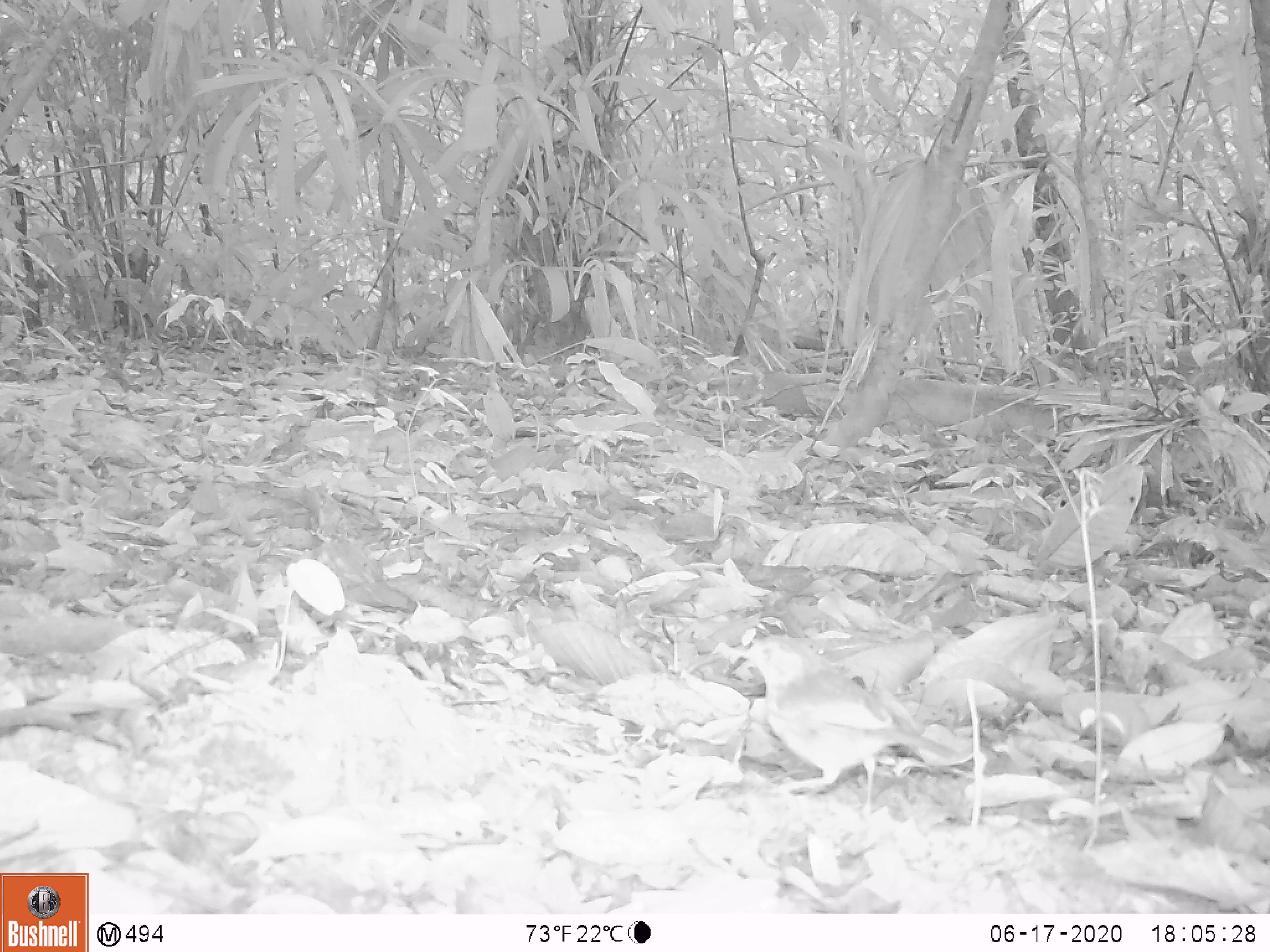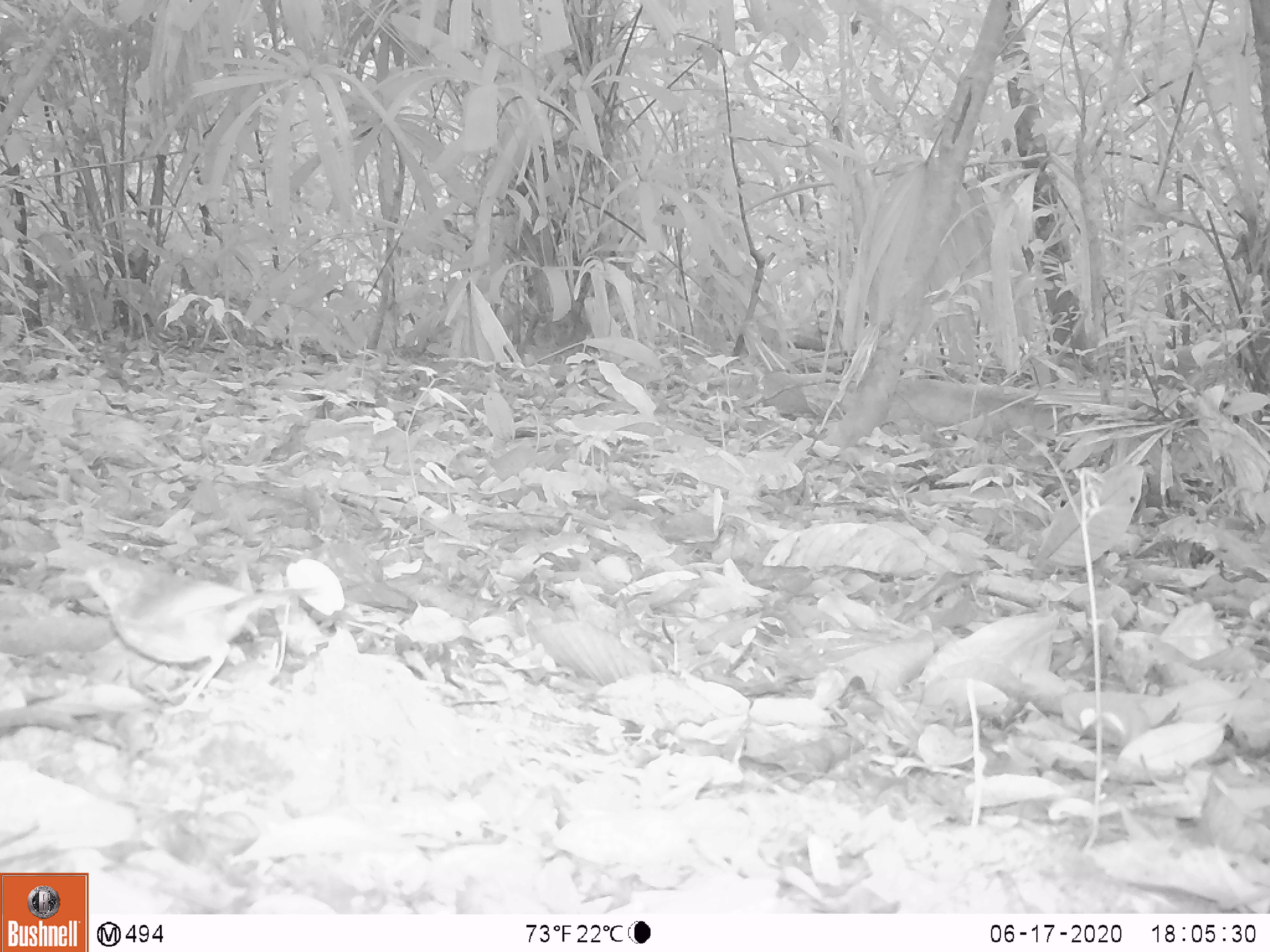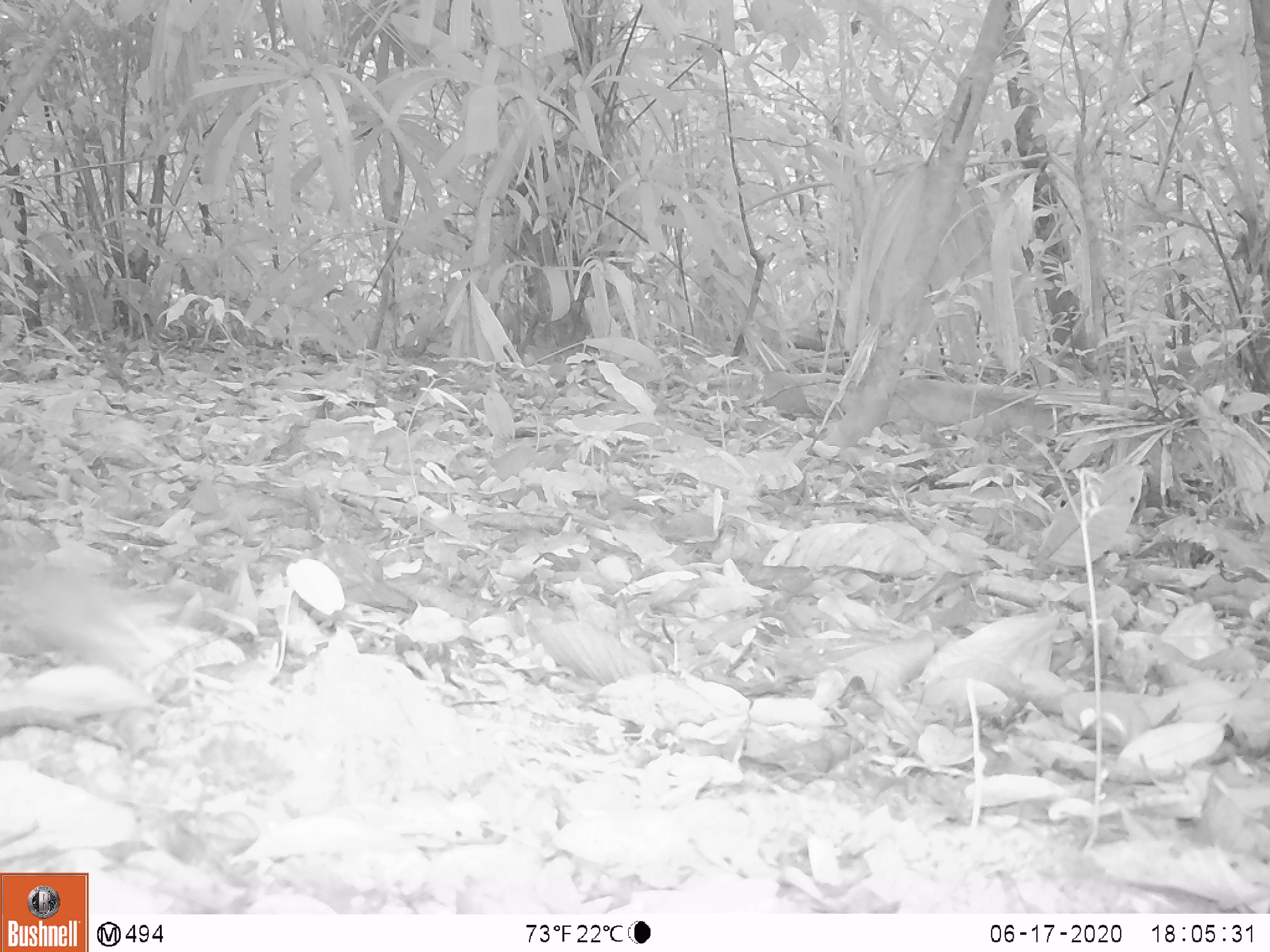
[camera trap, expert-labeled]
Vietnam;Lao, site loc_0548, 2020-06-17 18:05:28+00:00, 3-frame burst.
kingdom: Animalia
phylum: Chordata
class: Aves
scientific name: Aves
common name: bird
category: unidentified bird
Unidentified bird (bird) (Aves). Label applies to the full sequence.